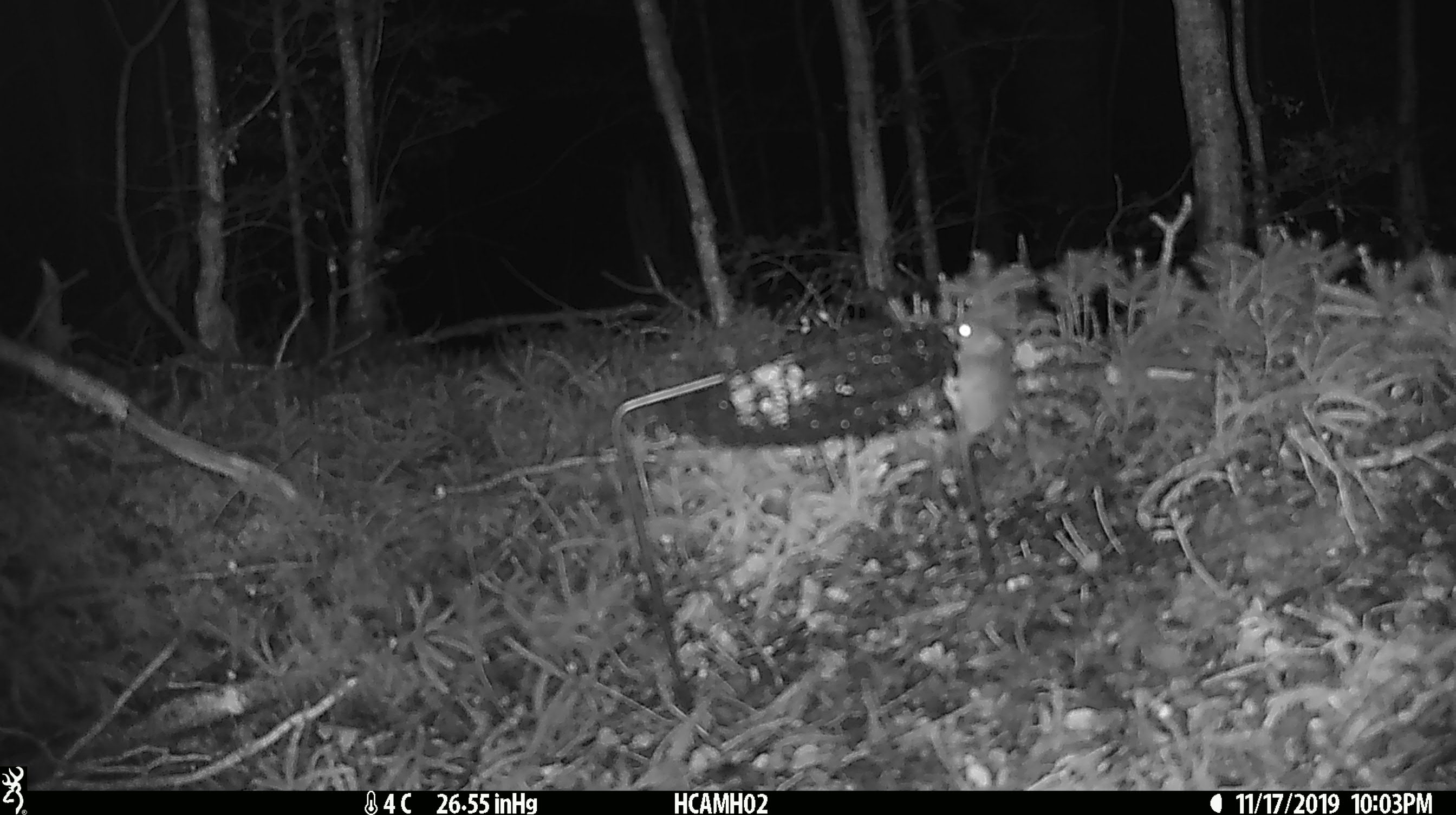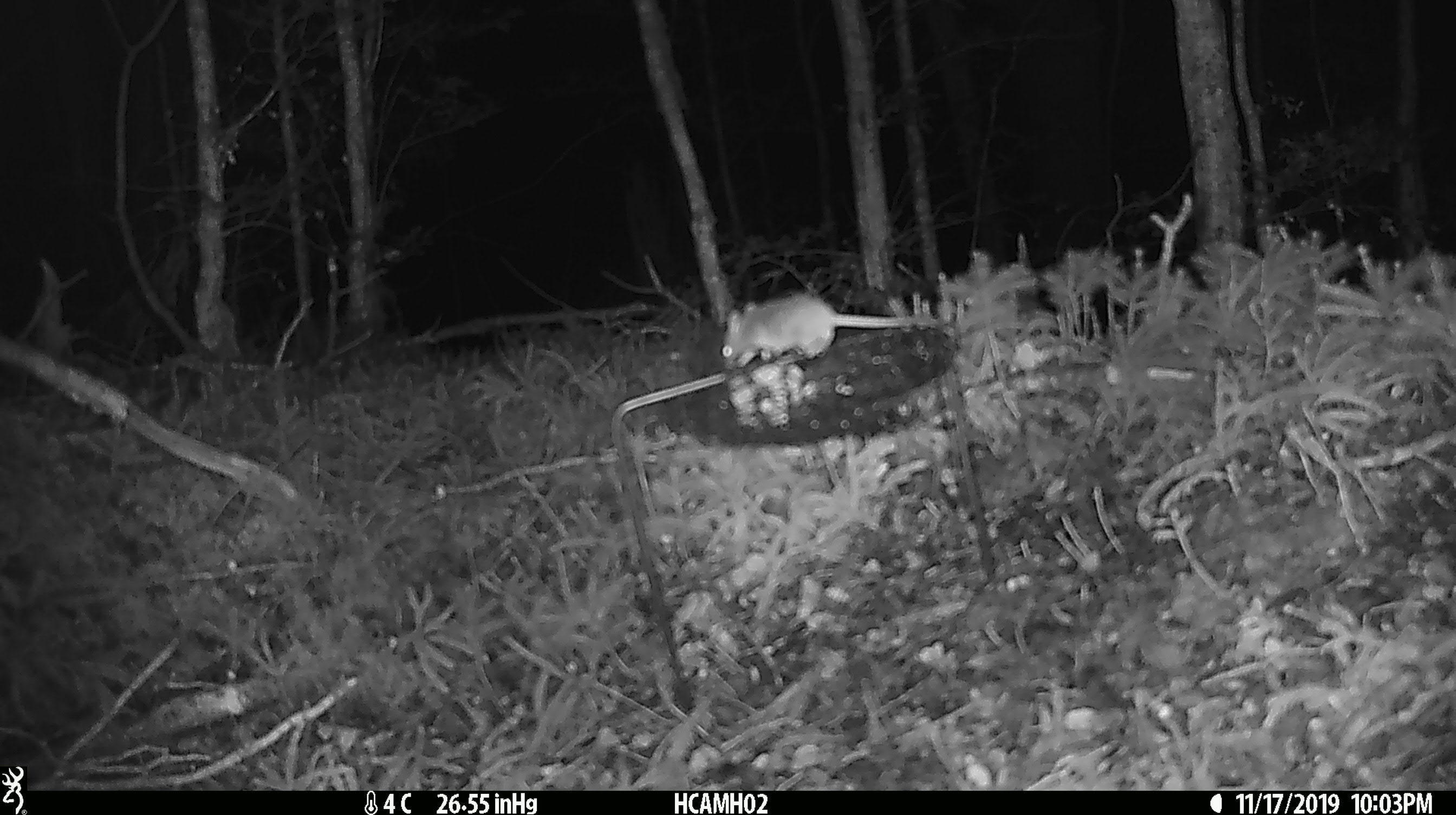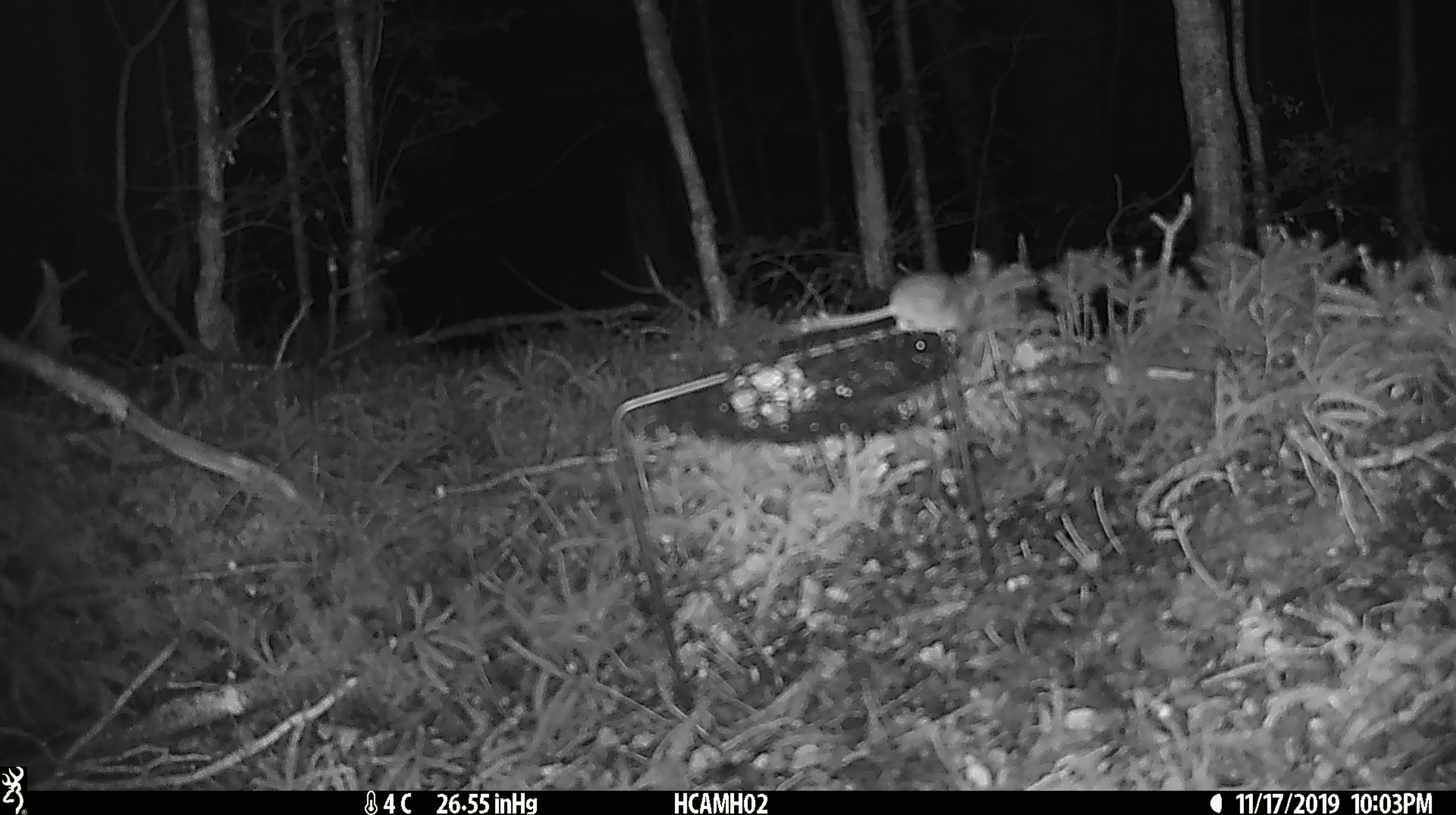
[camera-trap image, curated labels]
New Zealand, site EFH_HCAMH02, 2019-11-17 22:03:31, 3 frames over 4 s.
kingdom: Animalia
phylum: Chordata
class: Mammalia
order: Rodentia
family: Muridae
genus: Mus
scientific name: Mus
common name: mouse